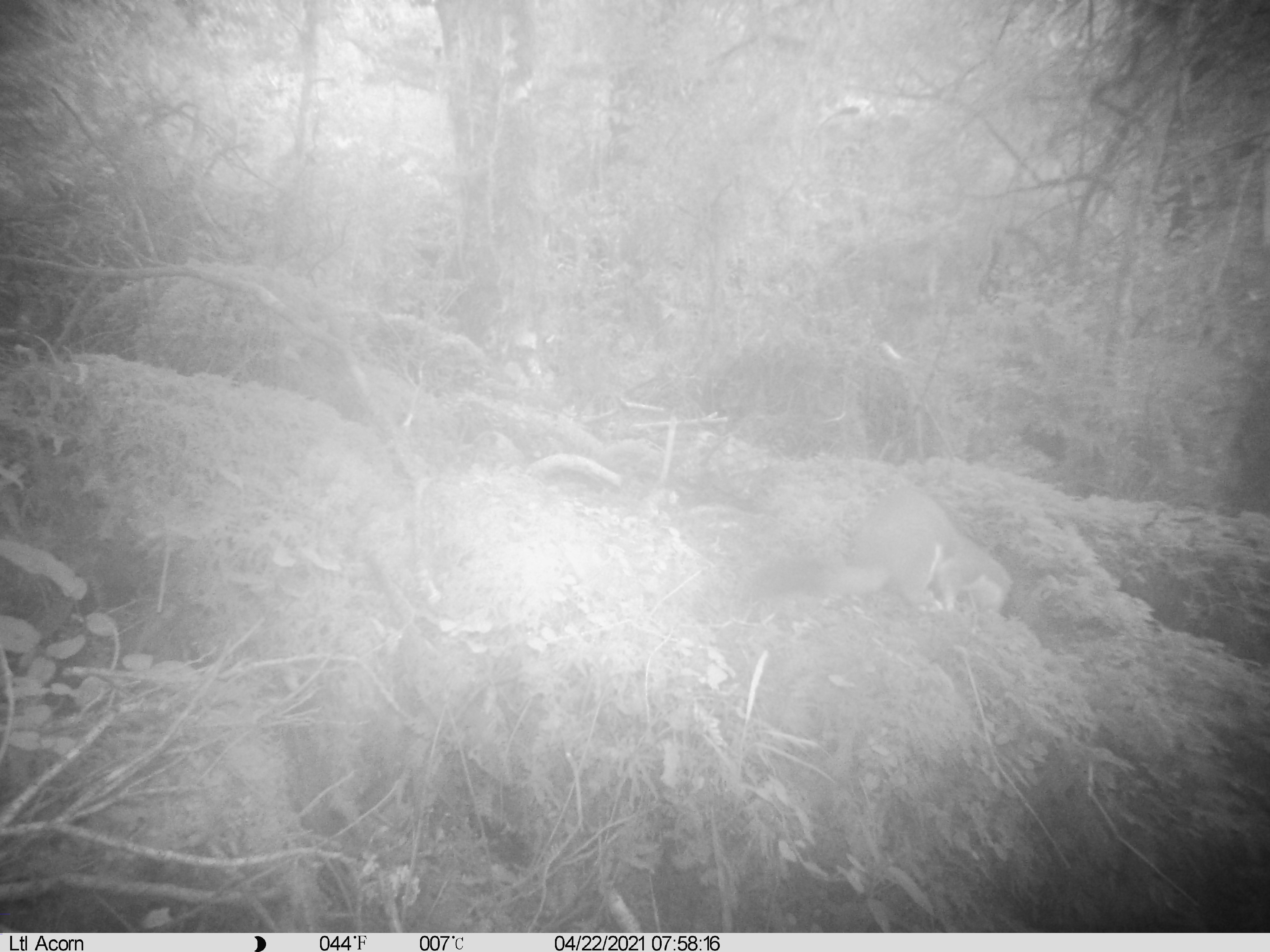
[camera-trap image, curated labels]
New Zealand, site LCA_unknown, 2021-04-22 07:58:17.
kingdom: Animalia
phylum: Chordata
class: Mammalia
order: Carnivora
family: Mustelidae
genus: Mustela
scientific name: Mustela erminea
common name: stoat